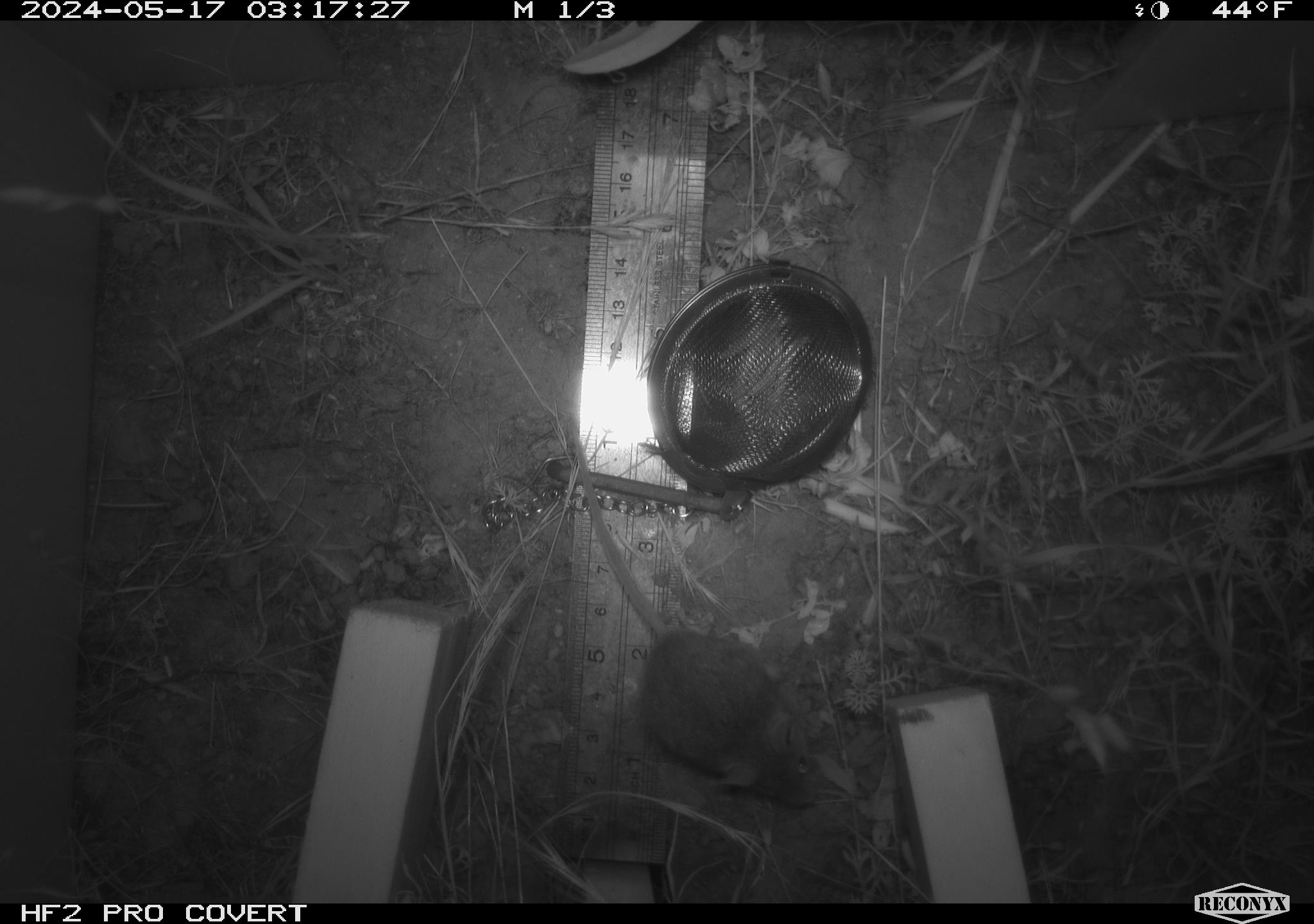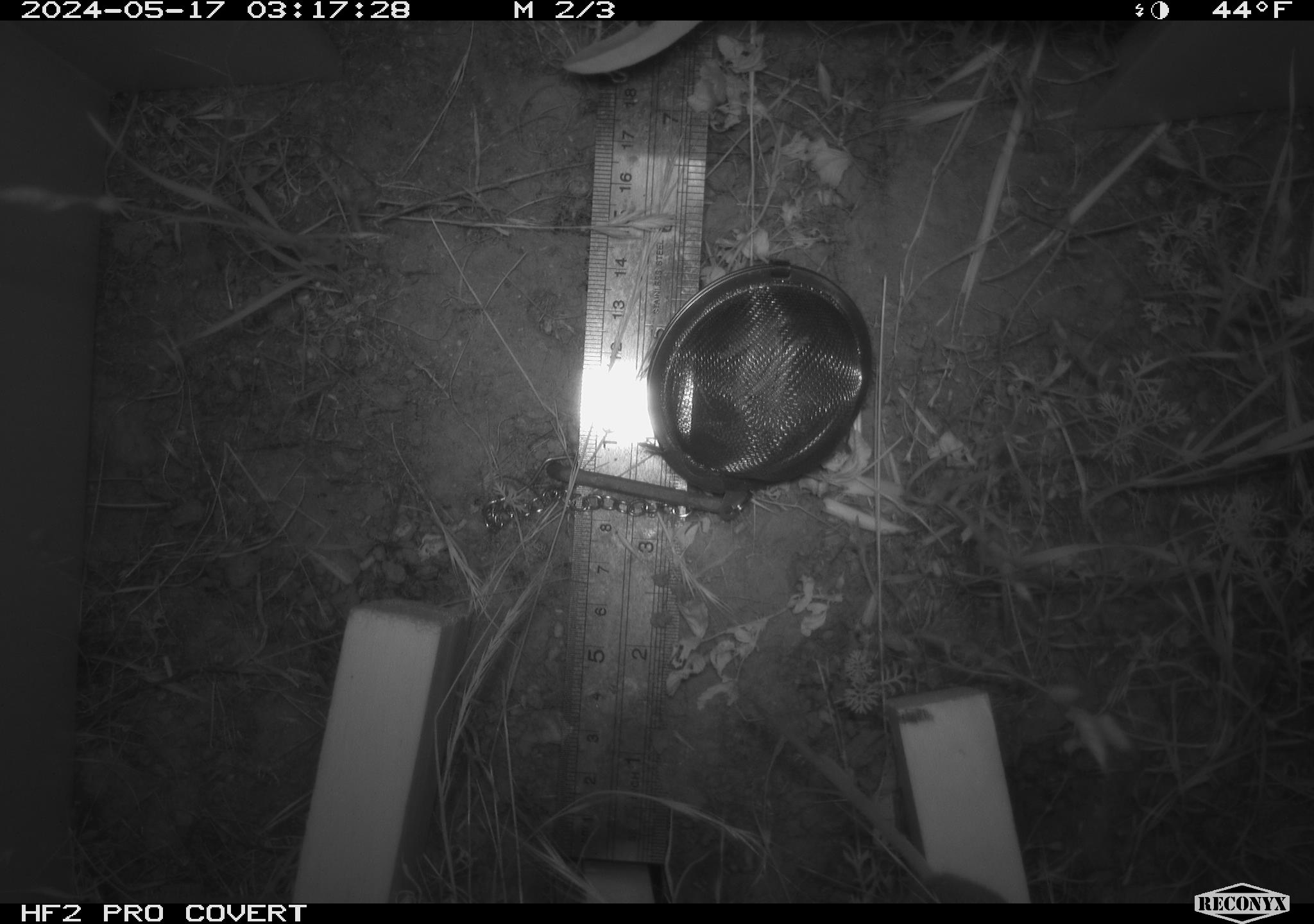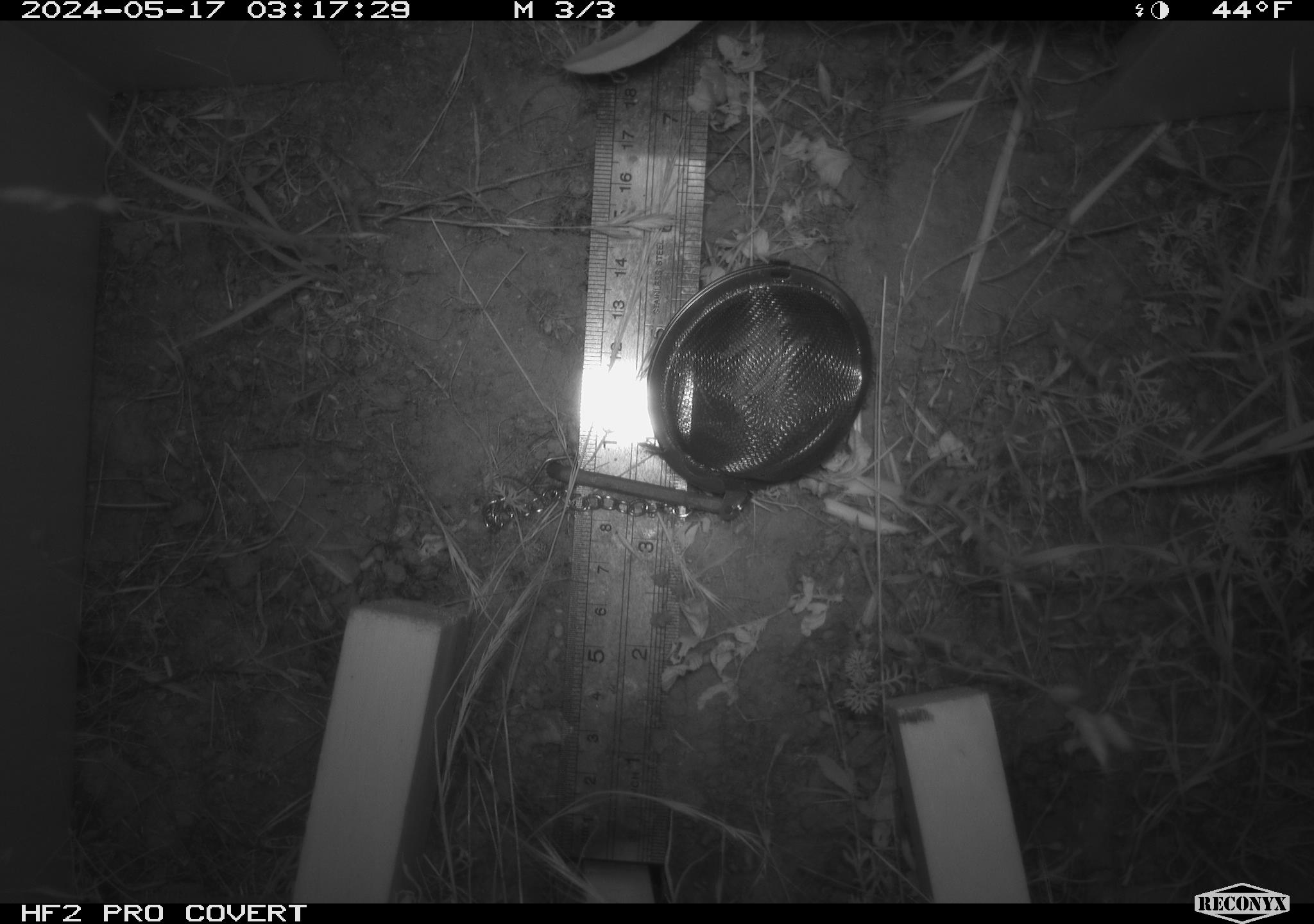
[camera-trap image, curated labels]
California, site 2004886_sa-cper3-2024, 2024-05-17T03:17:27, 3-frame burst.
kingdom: Animalia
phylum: Chordata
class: Mammalia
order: Rodentia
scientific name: Rodentia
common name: rodent